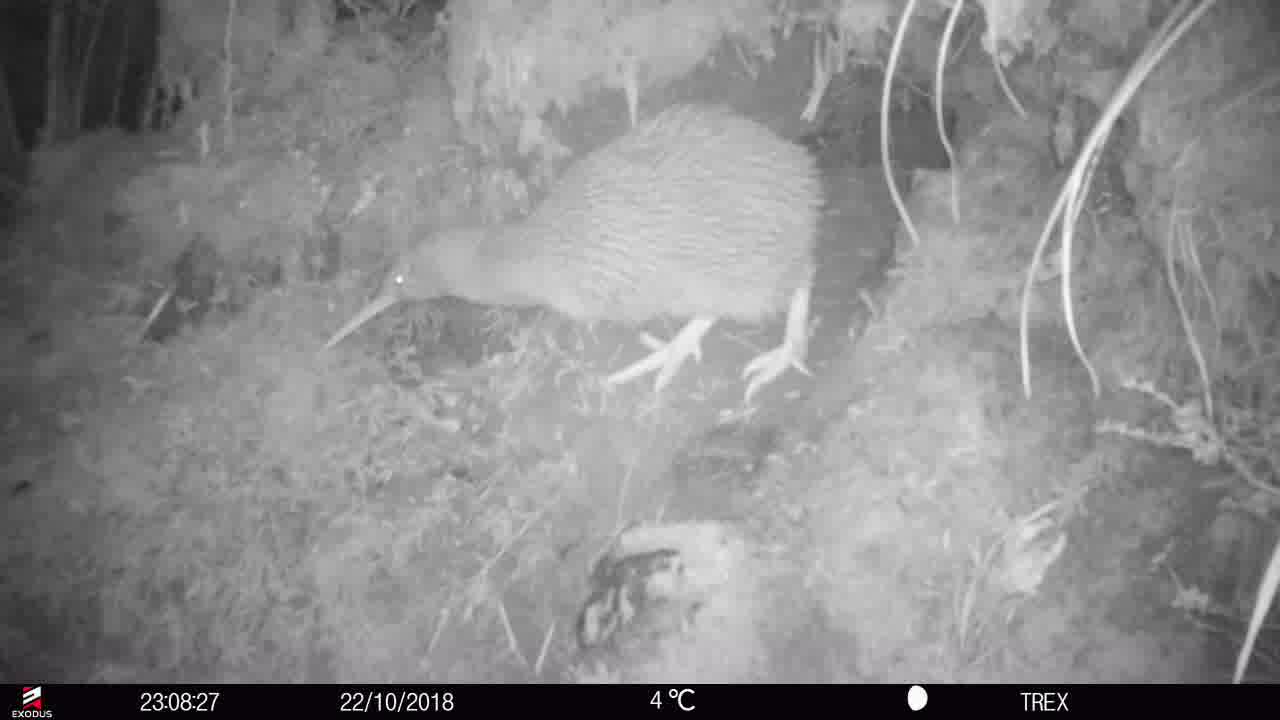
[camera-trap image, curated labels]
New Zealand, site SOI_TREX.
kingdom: Animalia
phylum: Chordata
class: Aves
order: Apterygiformes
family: Apterygidae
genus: Apteryx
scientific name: Apteryx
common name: kiwi